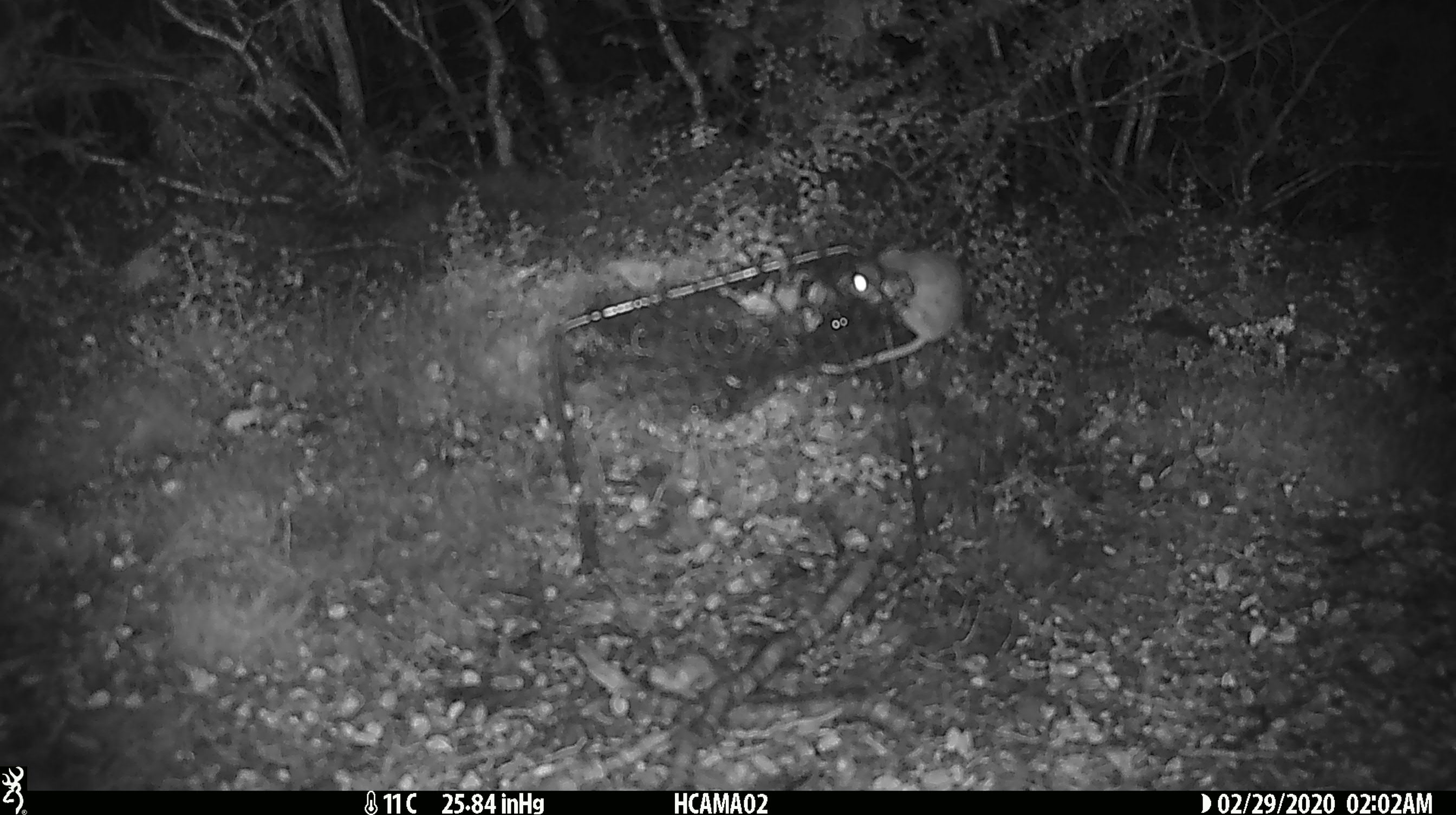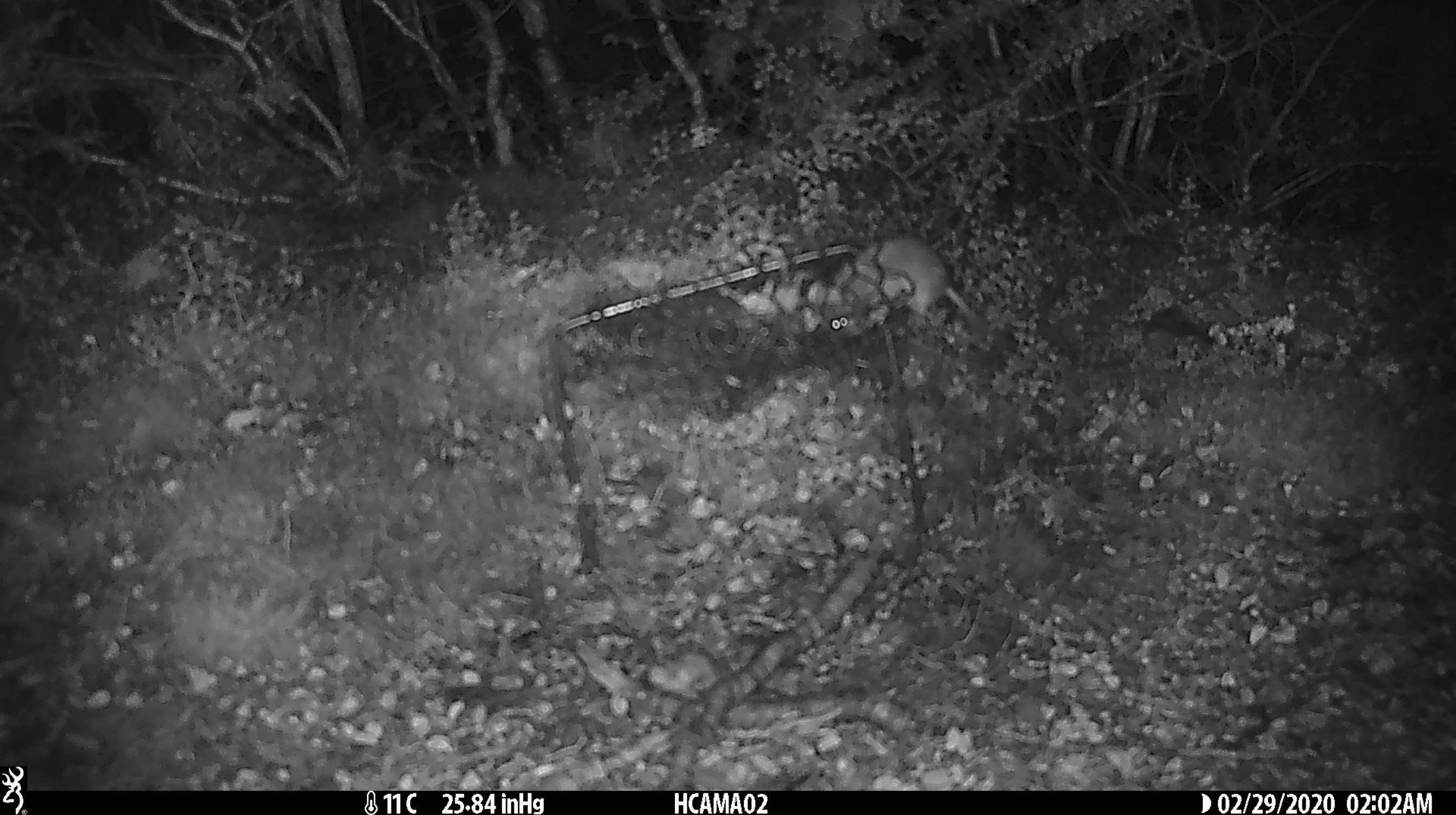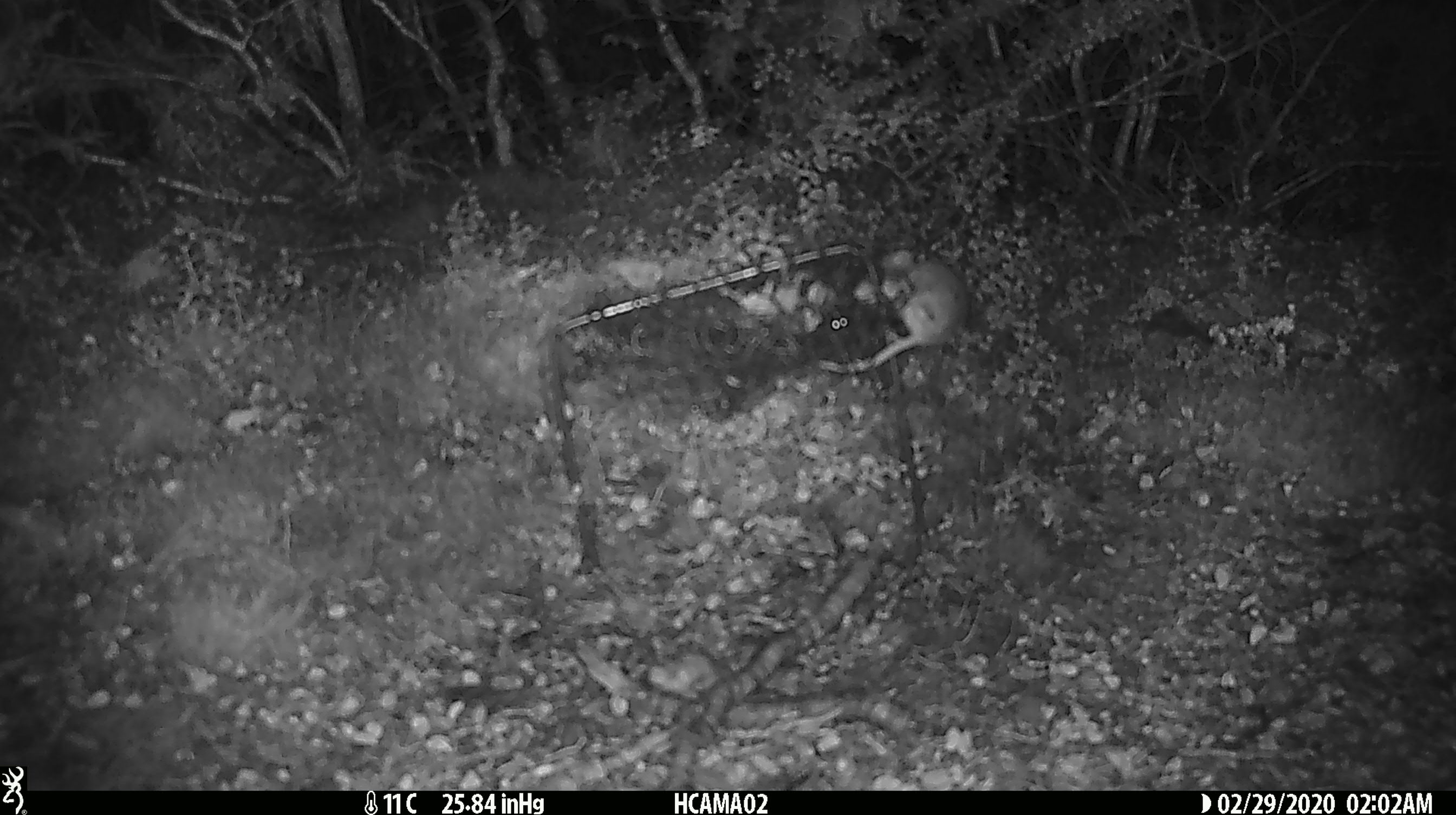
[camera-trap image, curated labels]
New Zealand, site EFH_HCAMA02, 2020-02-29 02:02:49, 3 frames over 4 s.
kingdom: Animalia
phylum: Chordata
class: Mammalia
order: Rodentia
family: Muridae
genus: Mus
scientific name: Mus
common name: mouse